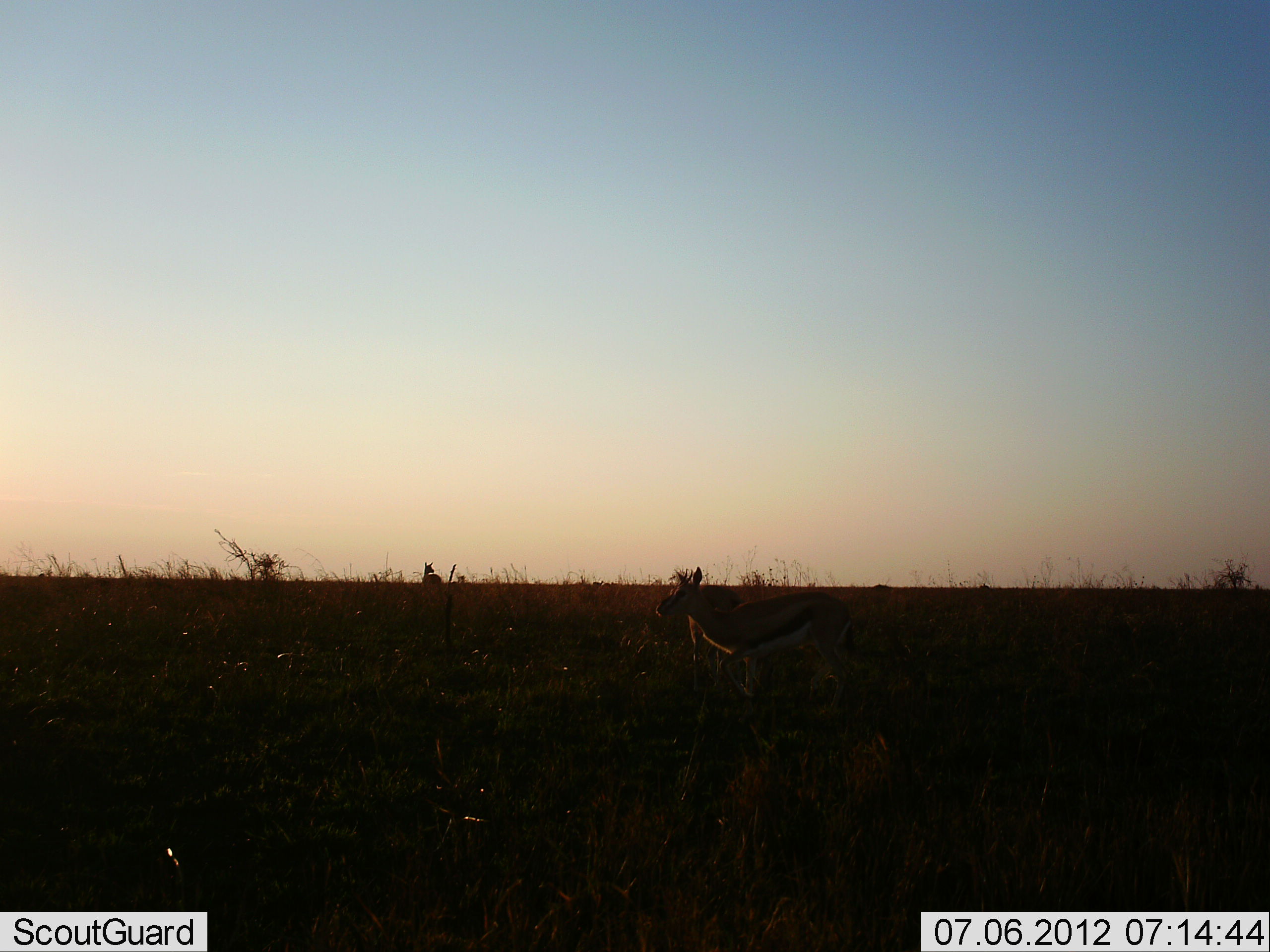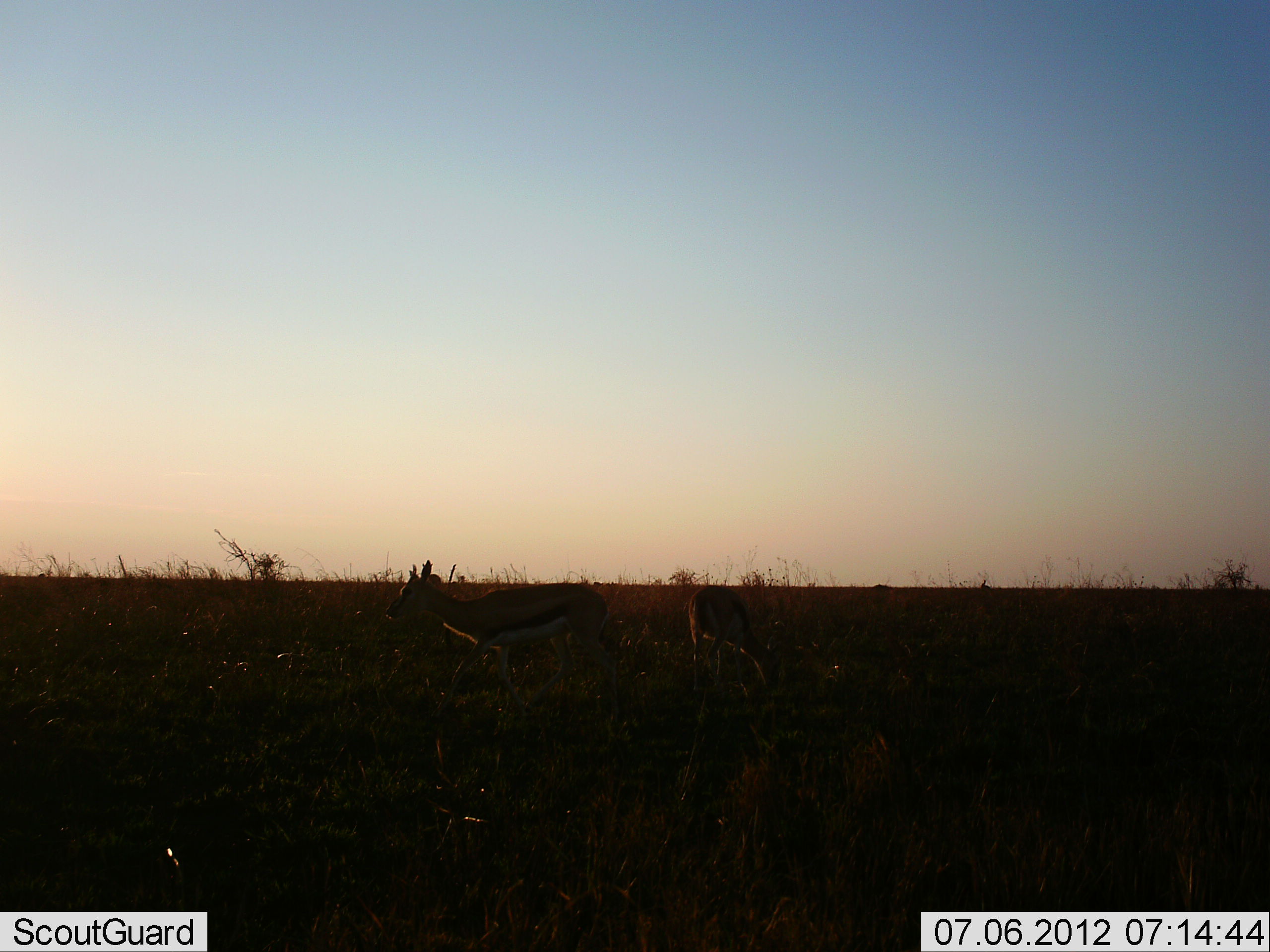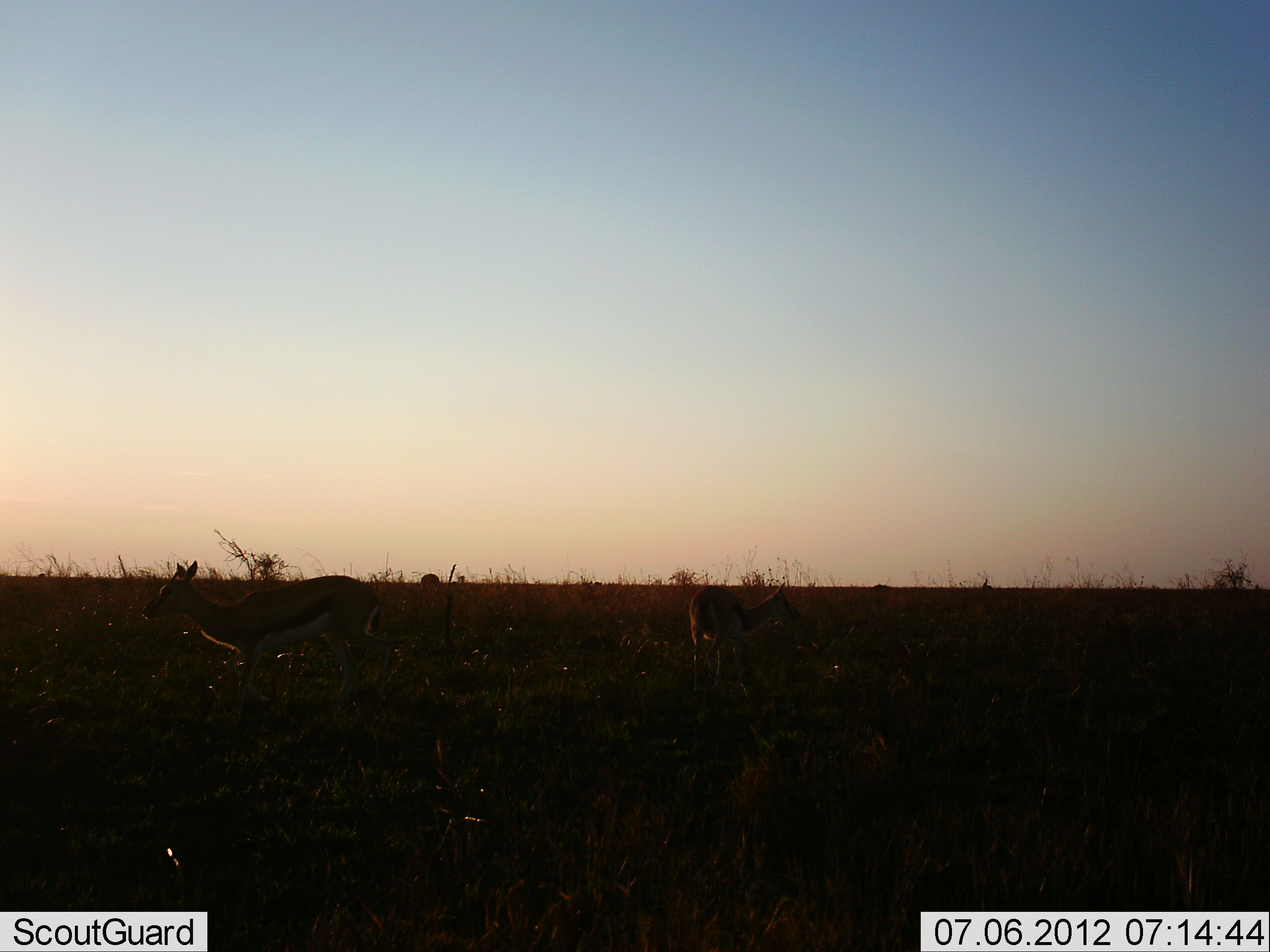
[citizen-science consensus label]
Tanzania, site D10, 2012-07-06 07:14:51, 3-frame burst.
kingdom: Animalia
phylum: Chordata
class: Mammalia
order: Artiodactyla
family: Bovidae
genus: Eudorcas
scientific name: Eudorcas thomsonii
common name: thomson's gazelle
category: gazellethomsons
Gazellethomsons (thomson's gazelle) (Eudorcas thomsonii), count 2. Behavior (volunteer vote fractions): standing 30%, resting 0%, moving 60%, interacting 0%. Young present (vote fraction): 0%. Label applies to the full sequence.